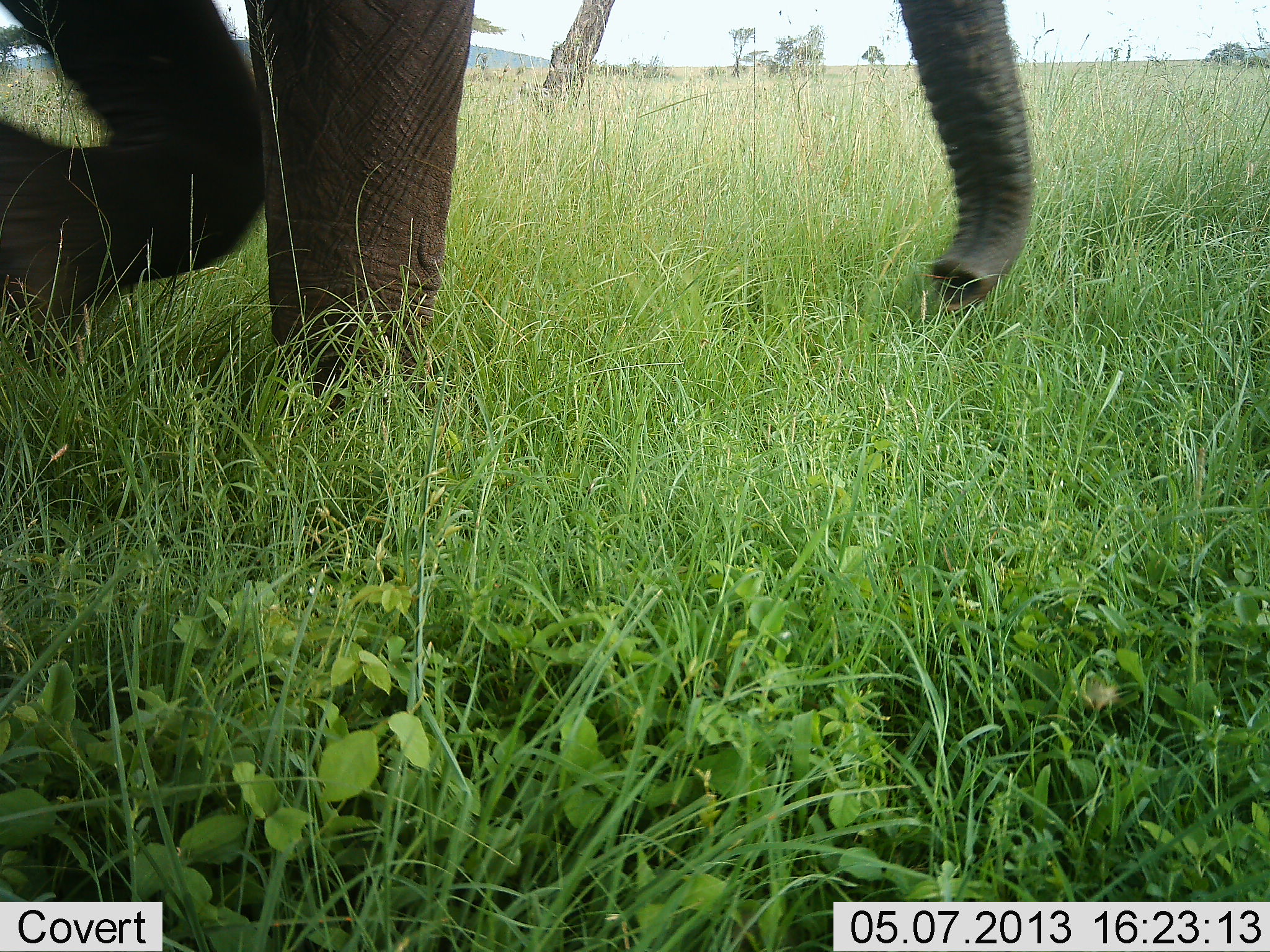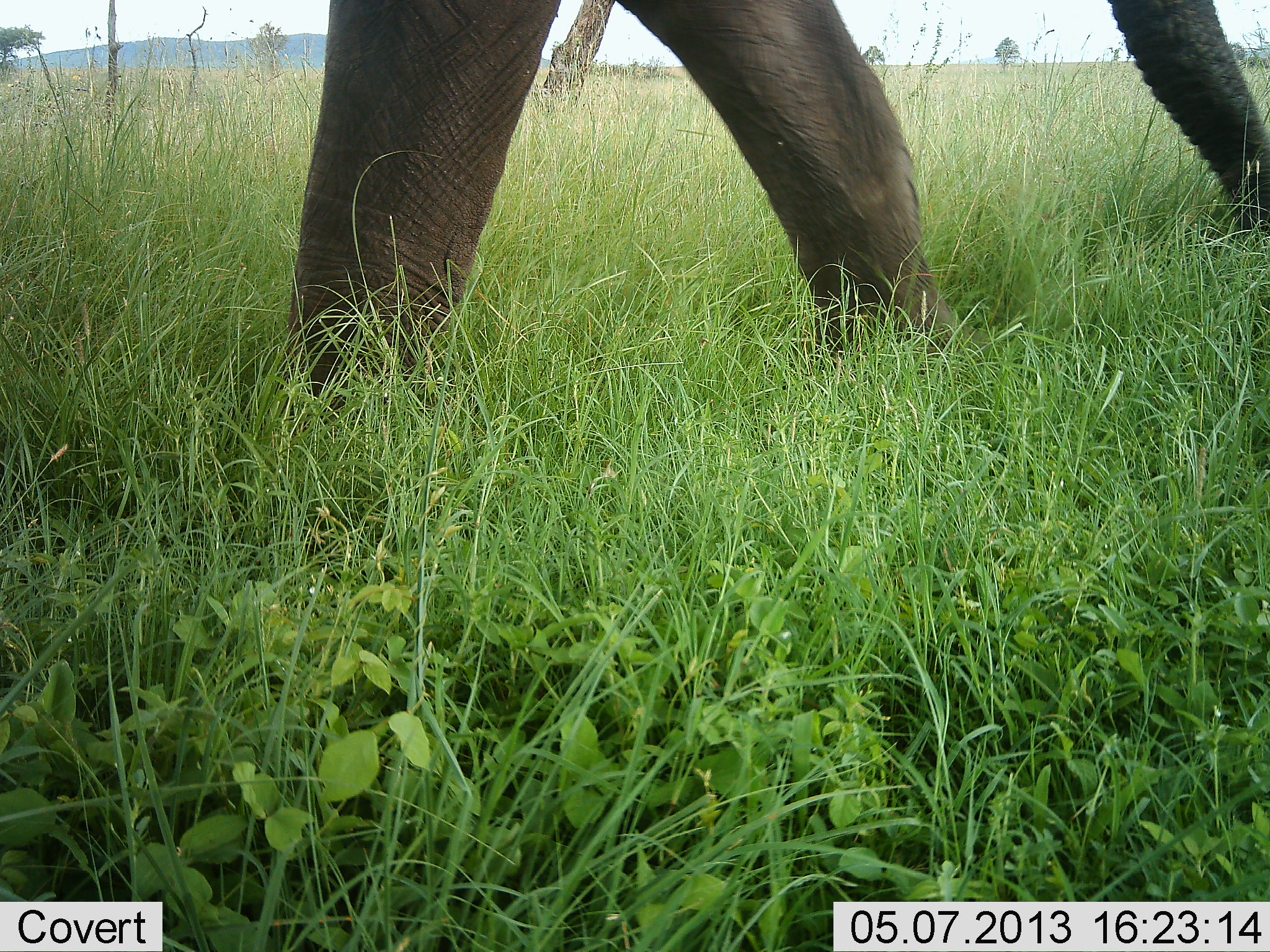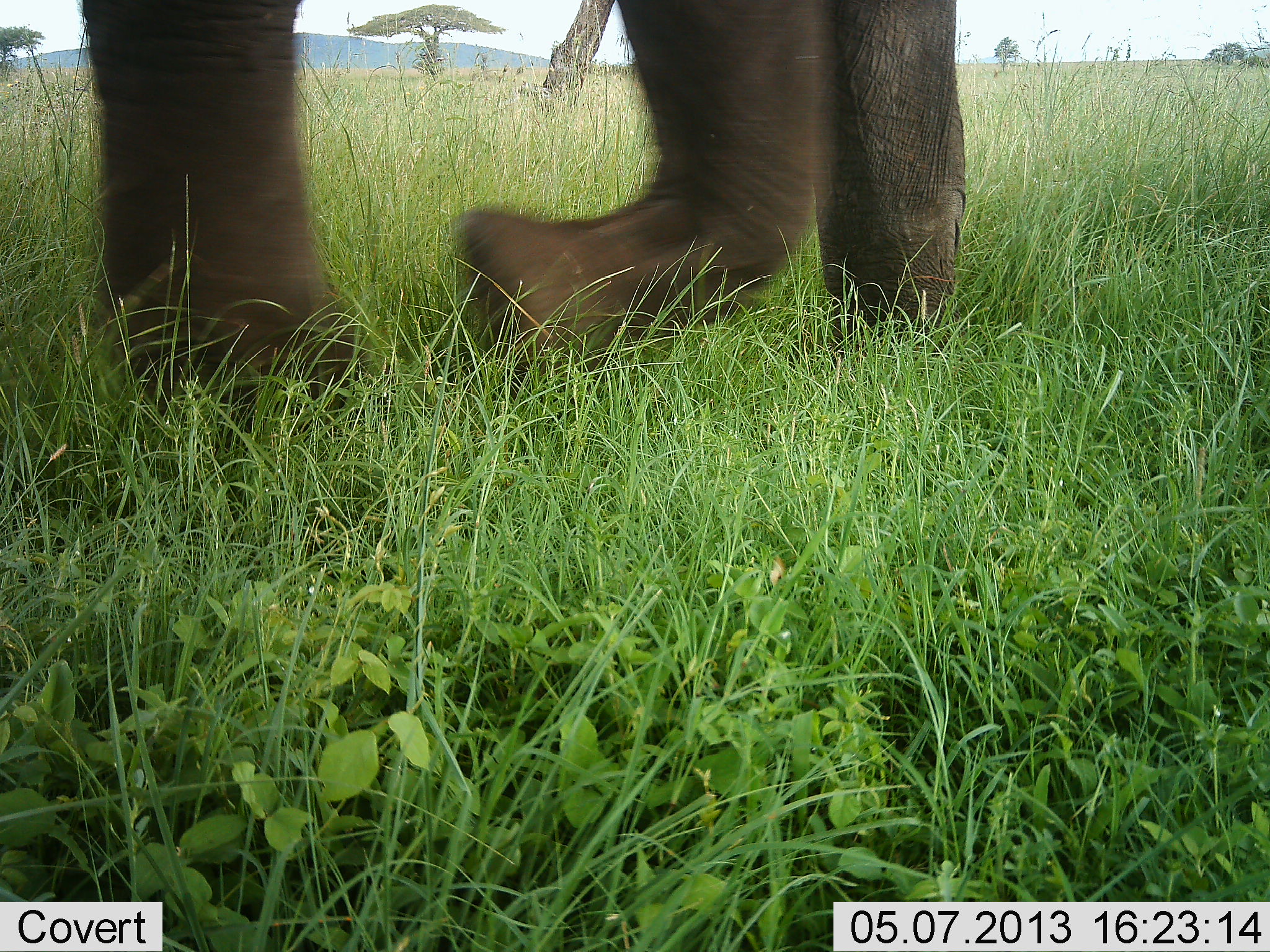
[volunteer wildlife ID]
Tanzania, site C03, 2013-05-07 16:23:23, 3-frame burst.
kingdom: Animalia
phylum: Chordata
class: Mammalia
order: Proboscidea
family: Elephantidae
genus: Loxodonta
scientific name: Loxodonta africana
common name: african bush elephant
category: elephant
Elephant (african bush elephant) (Loxodonta africana), count 1. Behavior (volunteer vote fractions): standing 10%, resting 0%, moving 100%, interacting 0%. Young present (vote fraction): 0%. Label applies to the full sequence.